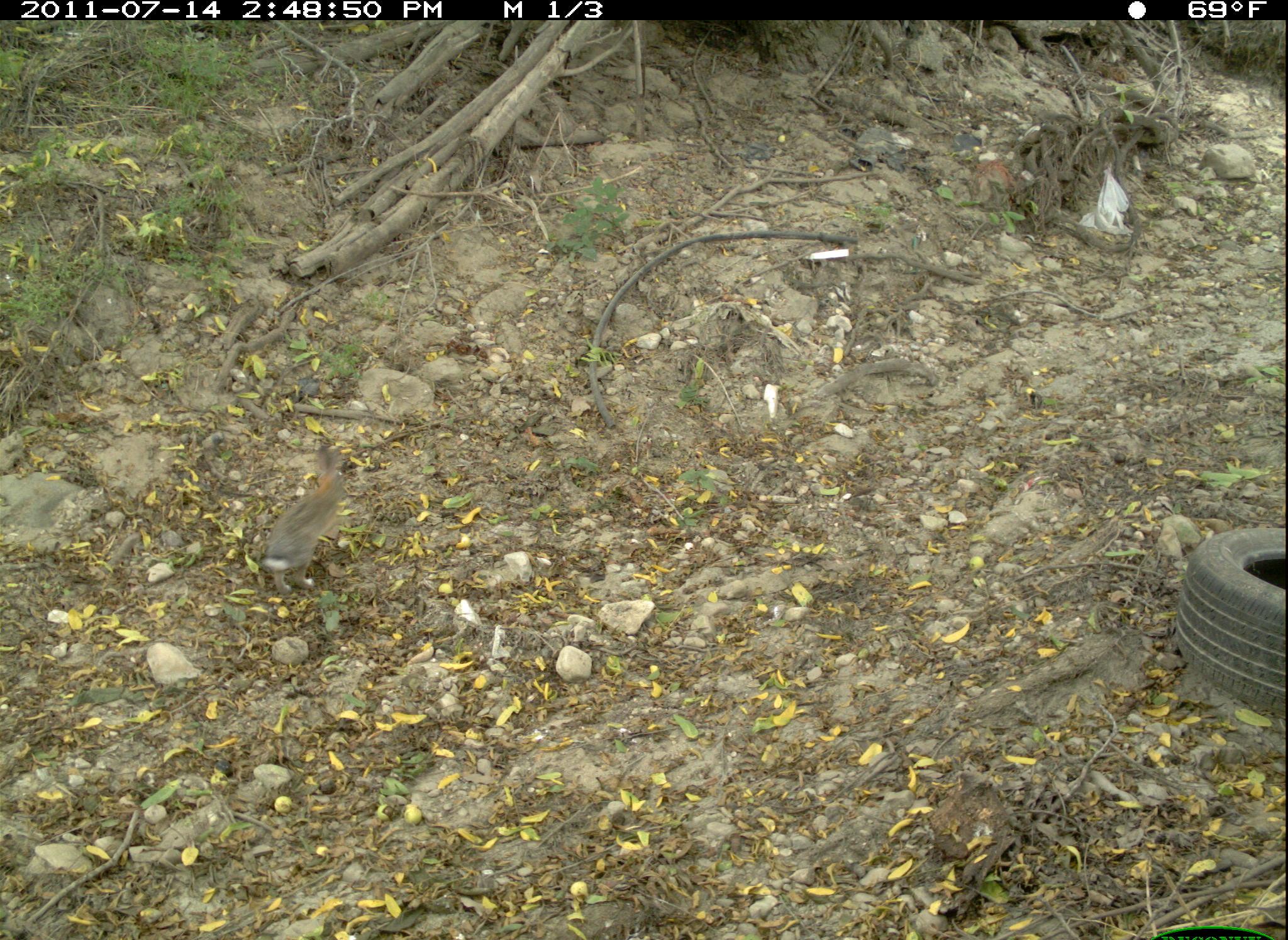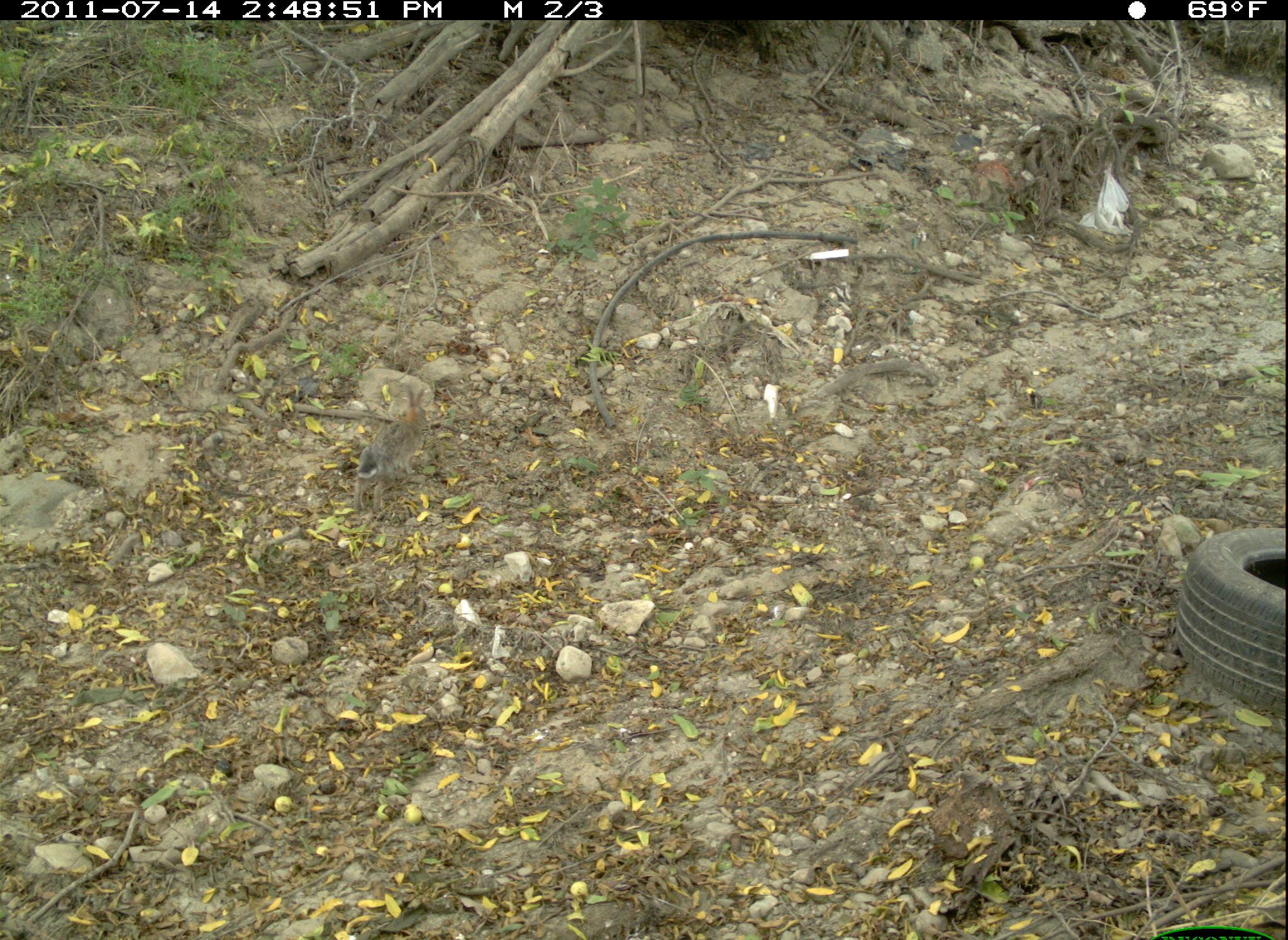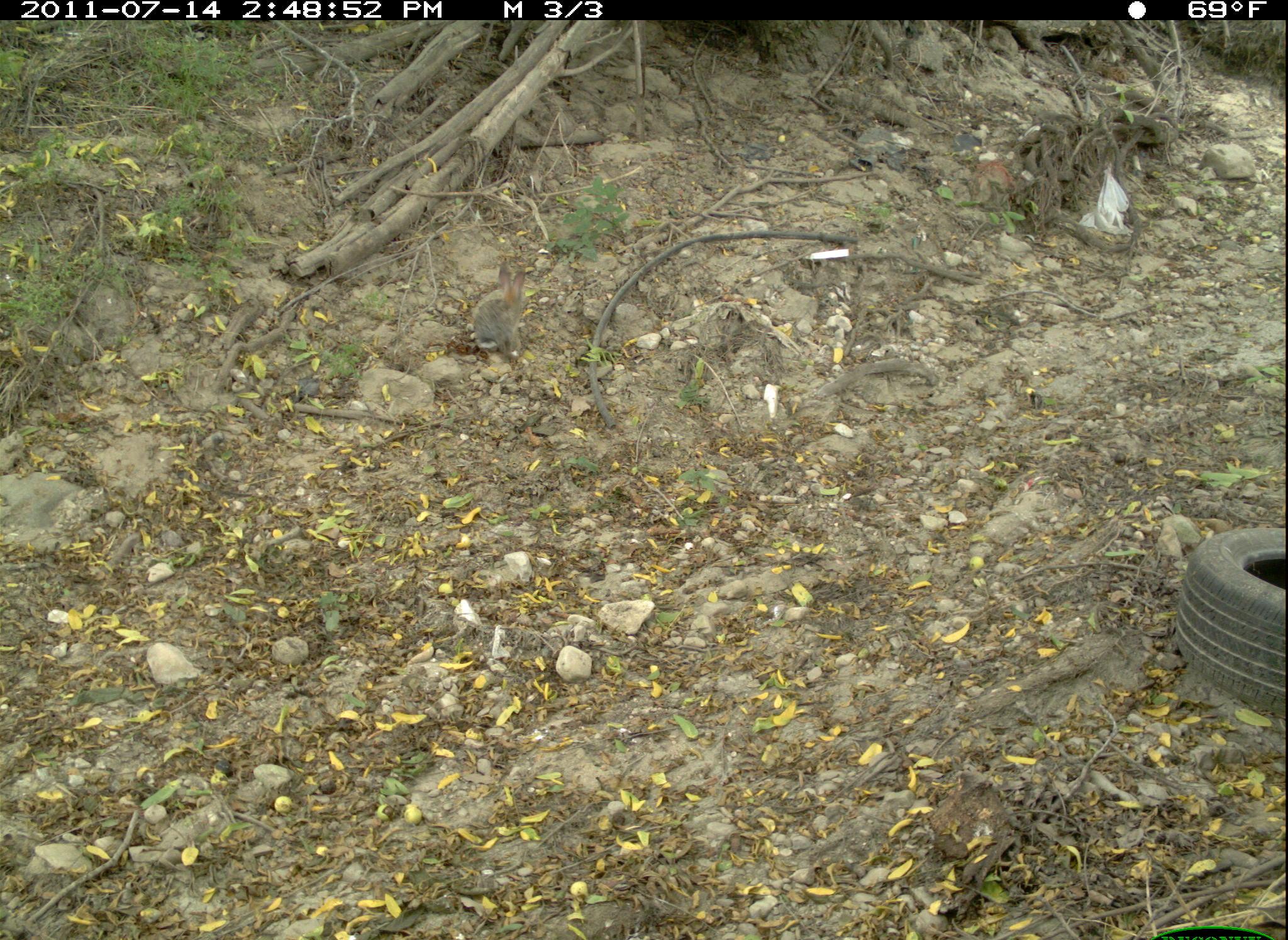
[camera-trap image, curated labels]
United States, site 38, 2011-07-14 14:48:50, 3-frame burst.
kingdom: Animalia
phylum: Chordata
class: Mammalia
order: Lagomorpha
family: Leporidae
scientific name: Leporidae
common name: rabbits and hares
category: rabbit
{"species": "rabbit (rabbits and hares) (Leporidae)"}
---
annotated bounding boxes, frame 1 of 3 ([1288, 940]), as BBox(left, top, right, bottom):
rabbit: BBox(248, 427, 365, 596)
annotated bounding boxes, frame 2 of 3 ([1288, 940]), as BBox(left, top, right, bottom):
rabbit: BBox(346, 383, 441, 503)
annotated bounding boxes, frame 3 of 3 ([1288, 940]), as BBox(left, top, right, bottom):
rabbit: BBox(461, 252, 543, 368)